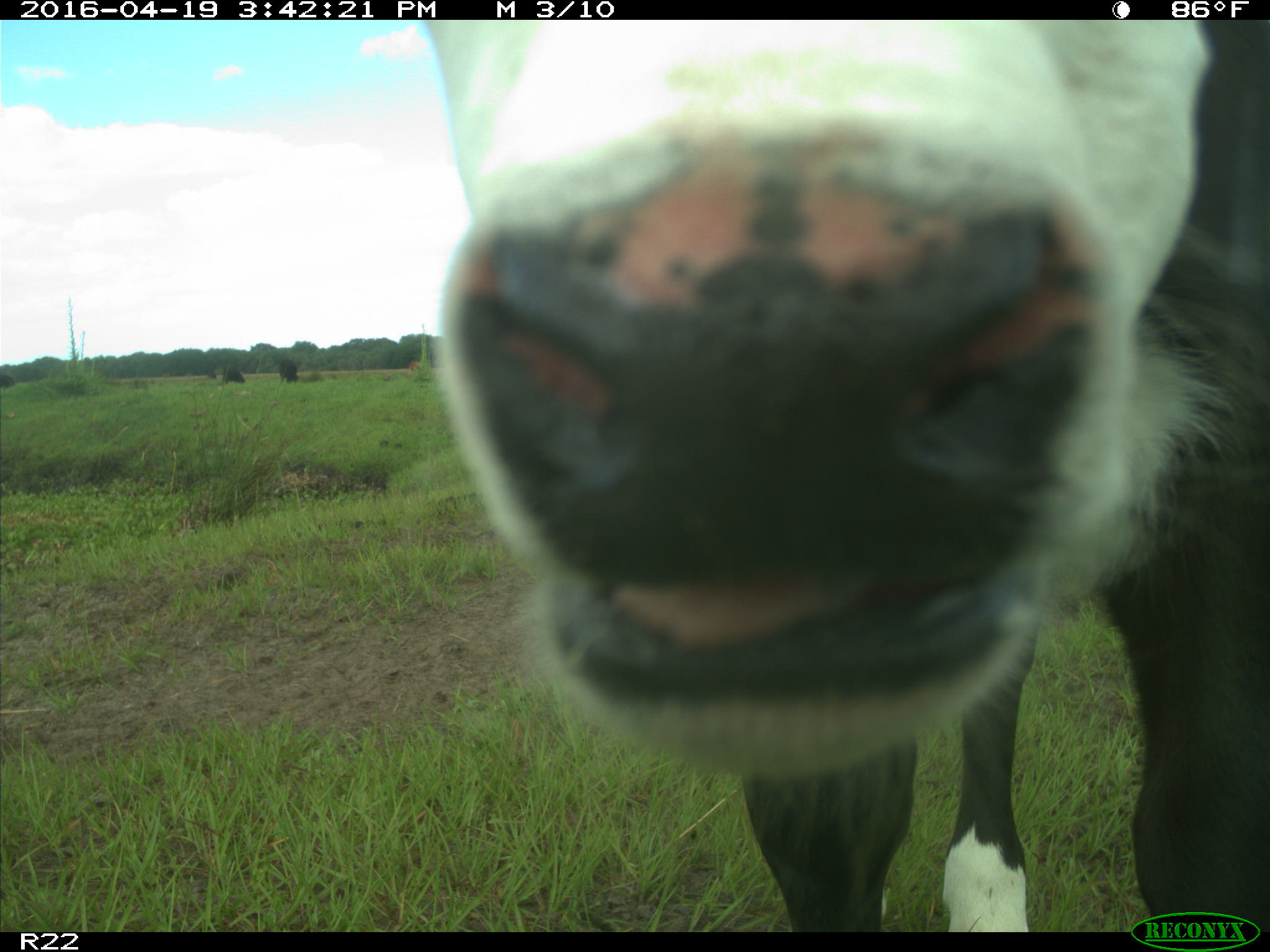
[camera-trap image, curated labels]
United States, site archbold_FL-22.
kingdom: Animalia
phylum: Chordata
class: Mammalia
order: Artiodactyla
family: Bovidae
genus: Bos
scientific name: Bos taurus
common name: domestic cow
Bos taurus (domestic cow).